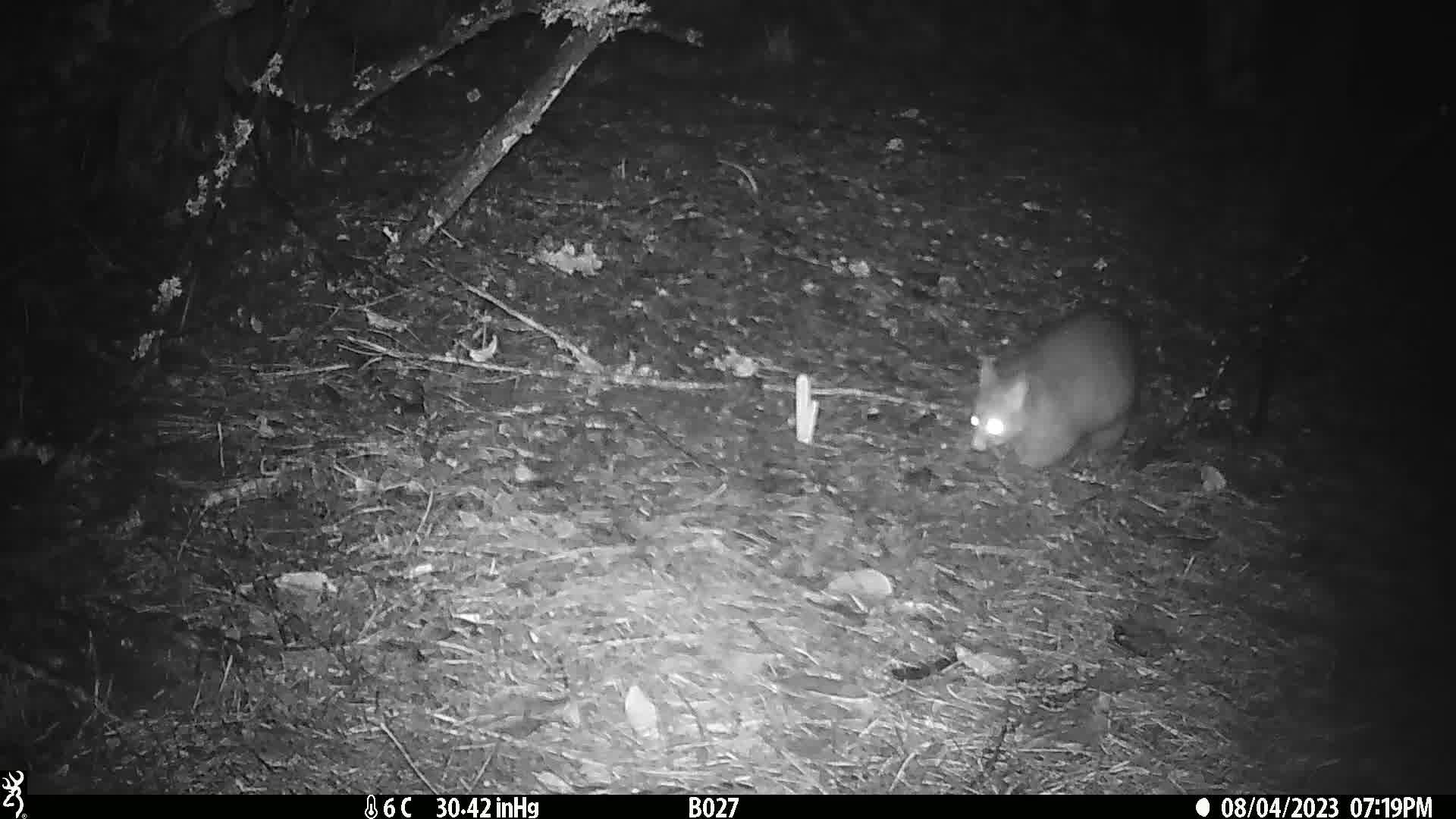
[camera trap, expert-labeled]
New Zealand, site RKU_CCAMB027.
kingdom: Animalia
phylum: Chordata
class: Mammalia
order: Diprotodontia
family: Phalangeridae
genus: Trichosurus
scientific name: Trichosurus vulpecula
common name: common brushtail possum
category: possum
Possum (common brushtail possum) (Trichosurus vulpecula).